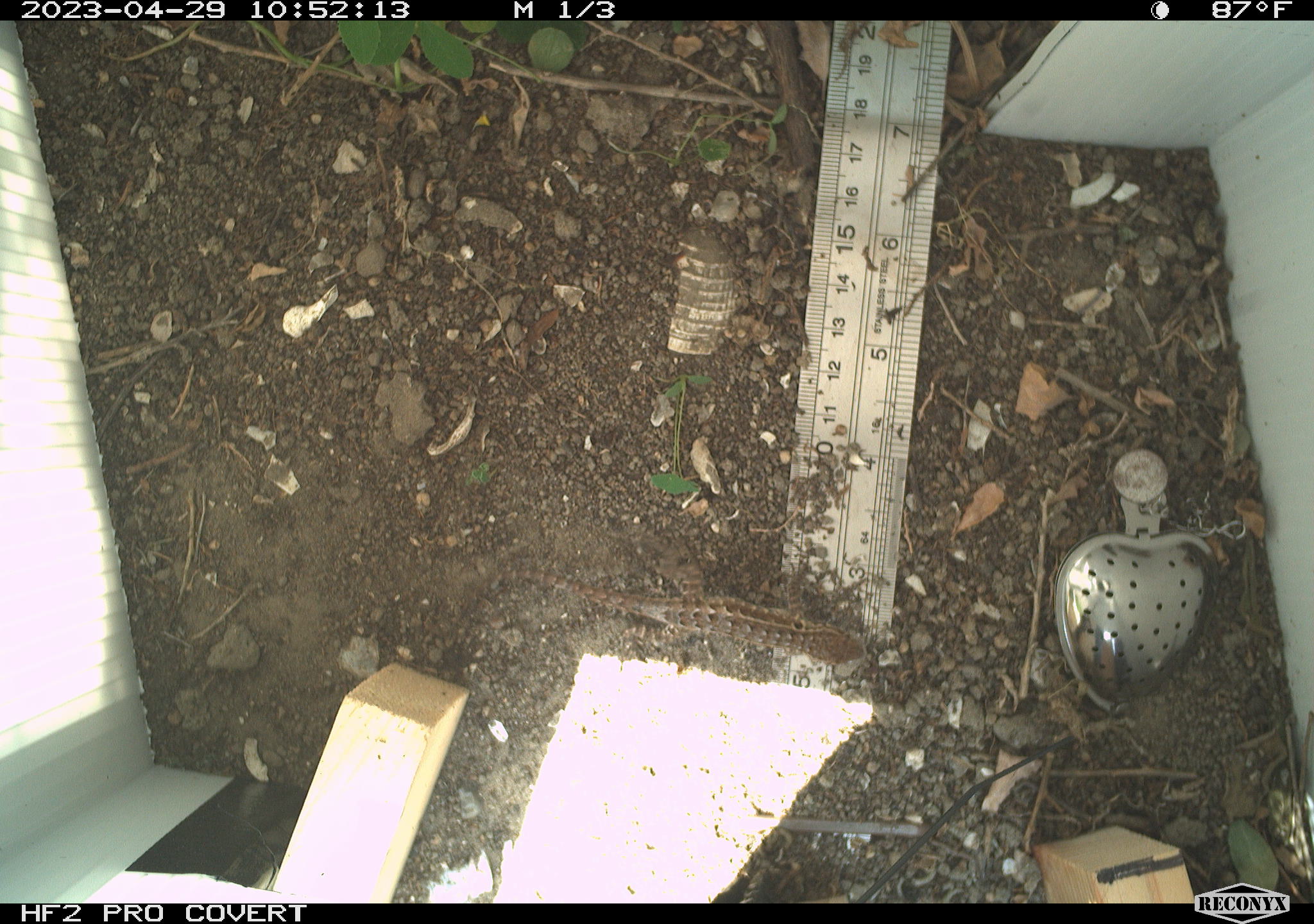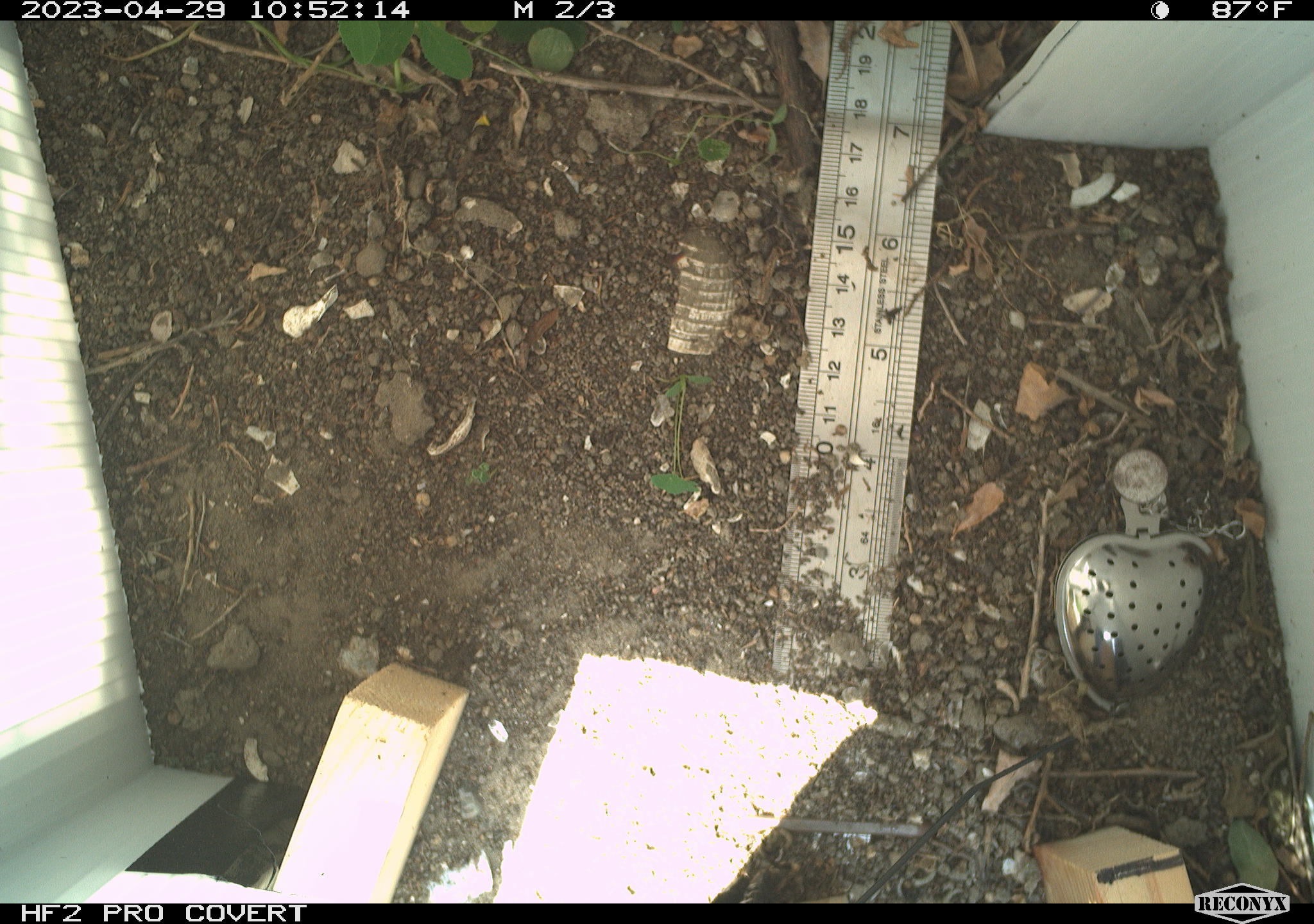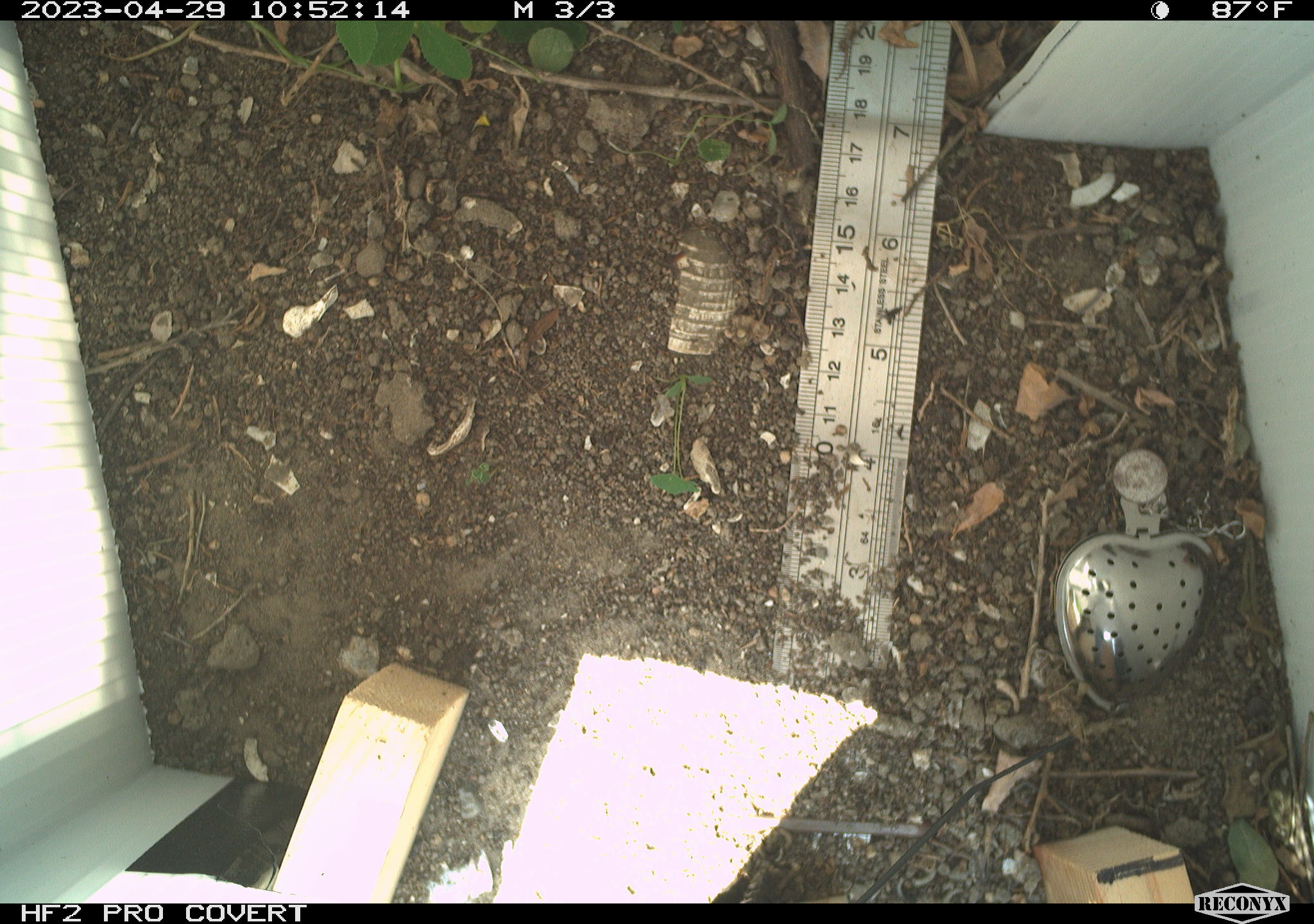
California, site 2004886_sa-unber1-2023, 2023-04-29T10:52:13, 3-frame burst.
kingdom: Animalia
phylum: Chordata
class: Reptilia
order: Squamata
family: Phrynosomatidae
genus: Sceloporus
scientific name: Sceloporus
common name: spiny lizards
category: sceloporus species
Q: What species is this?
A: Sceloporus species (spiny lizards) (Sceloporus).